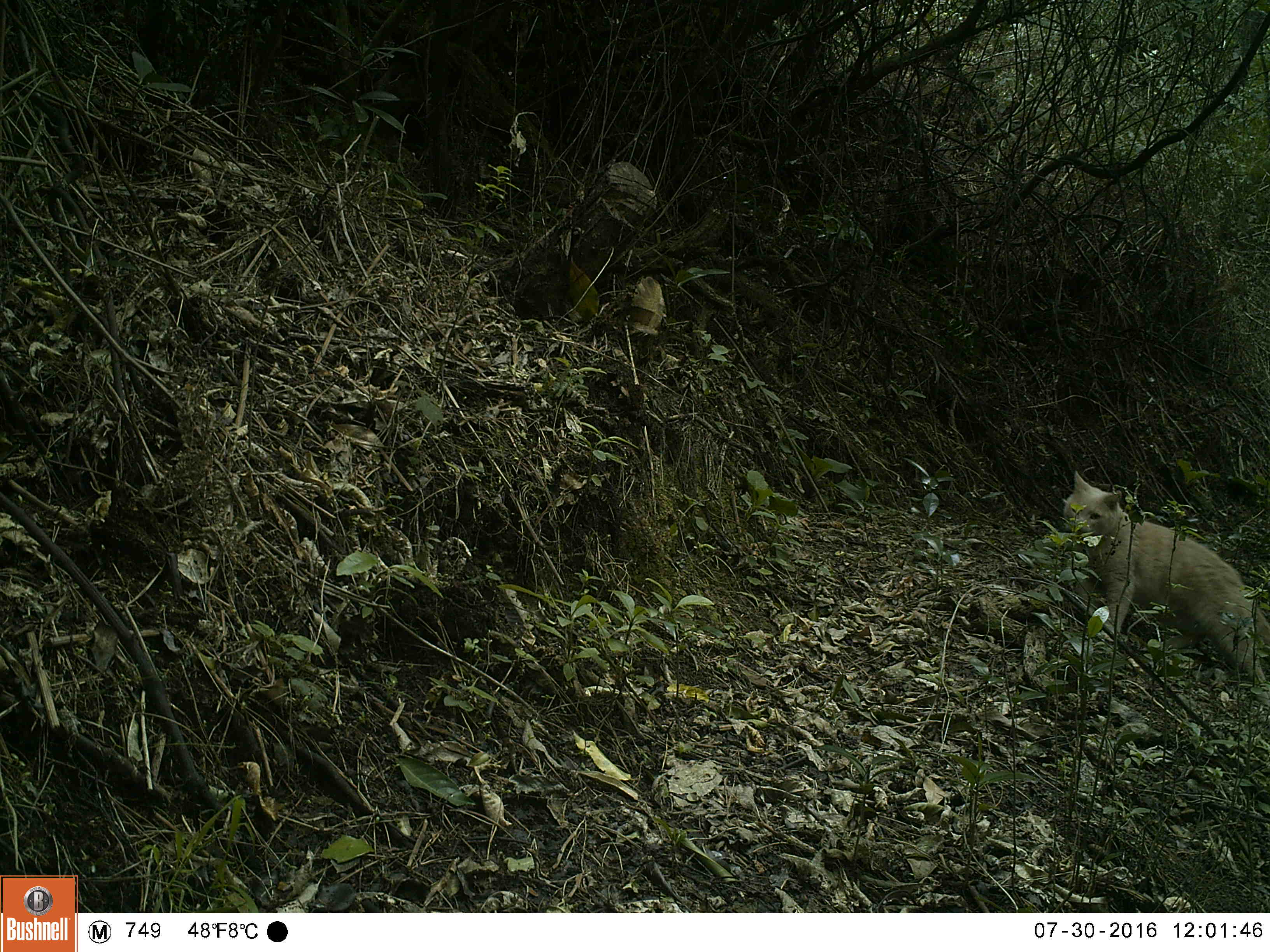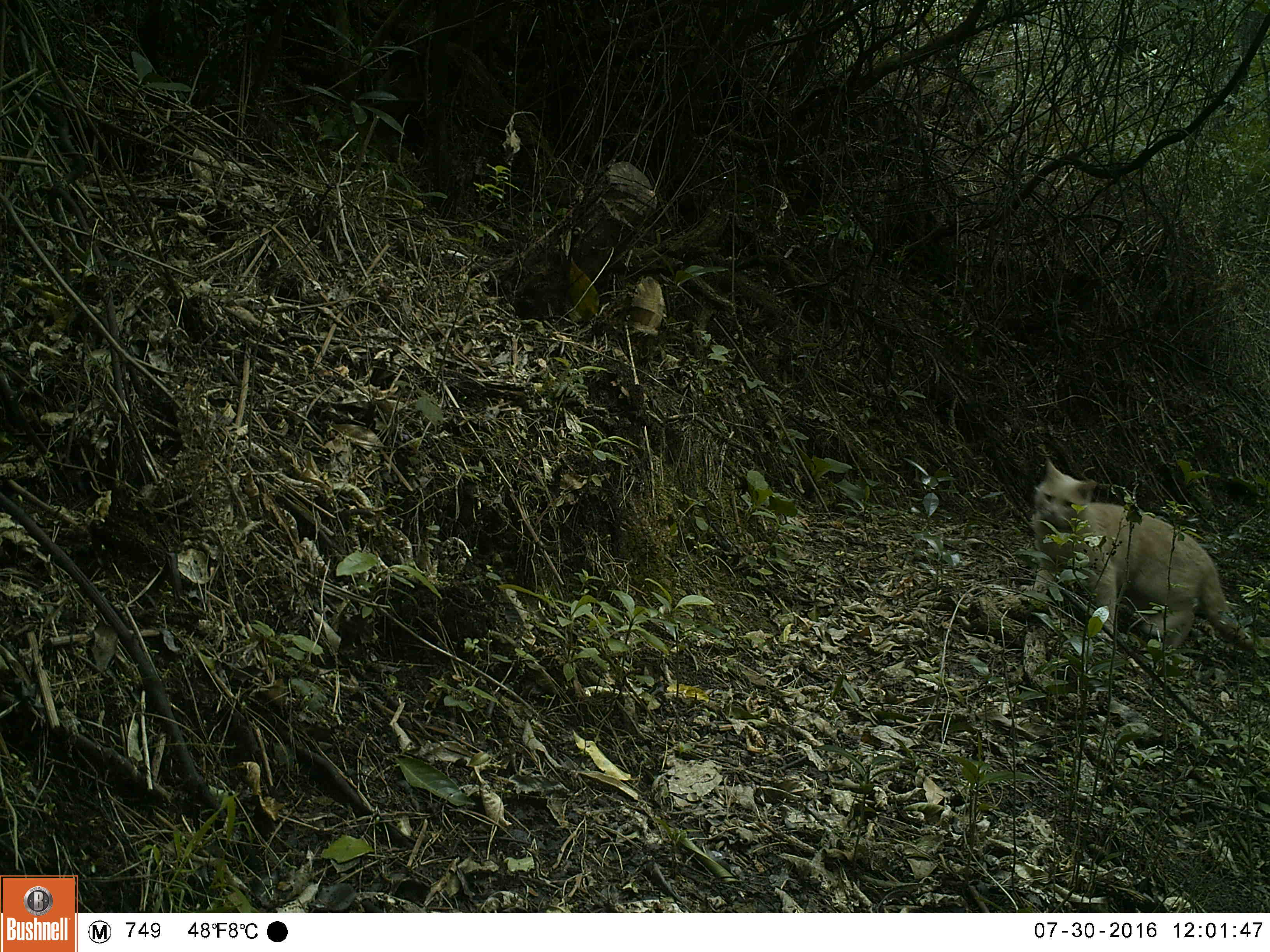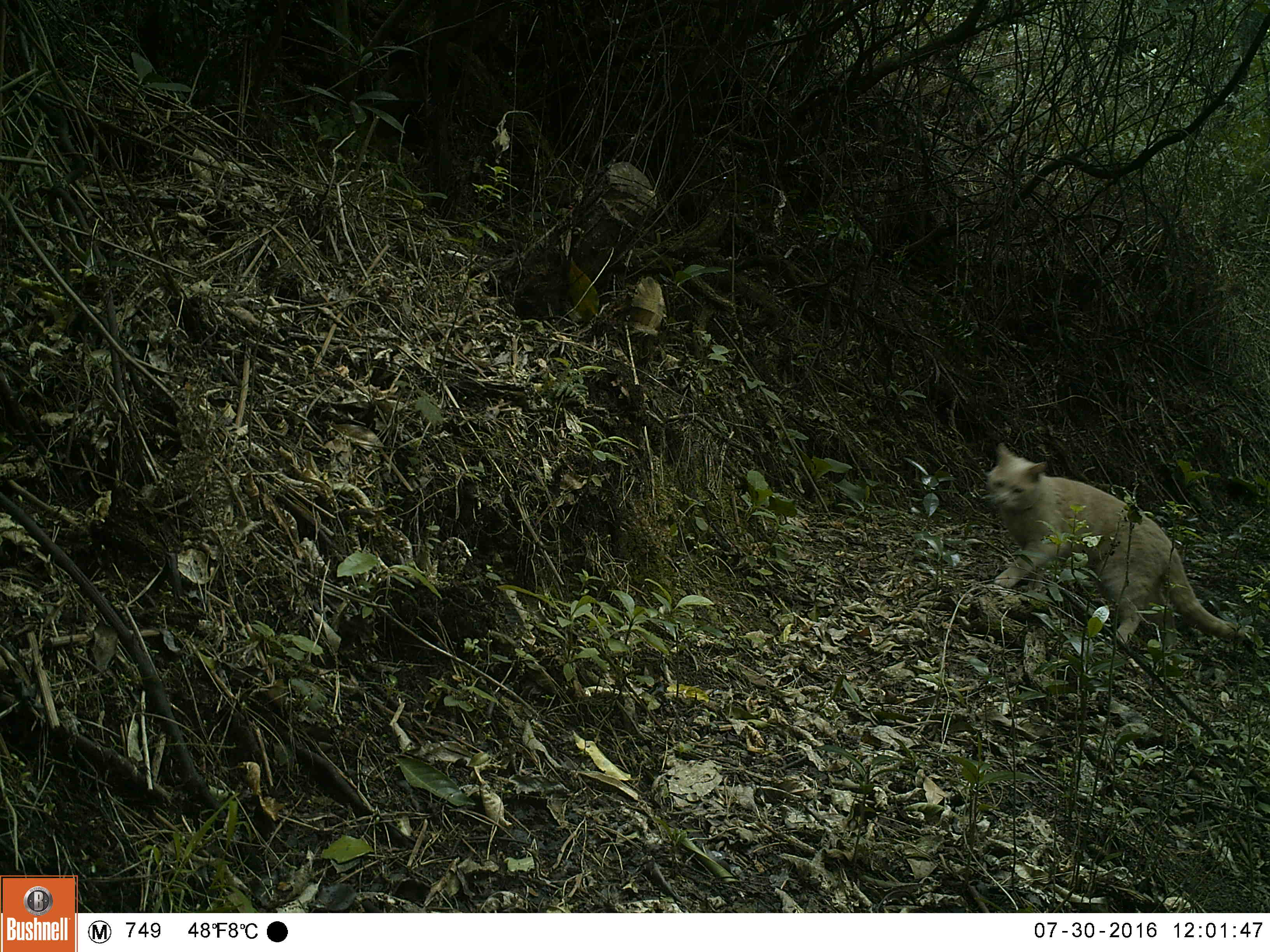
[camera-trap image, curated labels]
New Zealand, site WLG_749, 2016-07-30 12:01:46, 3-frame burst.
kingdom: Animalia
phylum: Chordata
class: Mammalia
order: Carnivora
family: Felidae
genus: Felis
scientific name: Felis catus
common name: domestic cat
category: cat